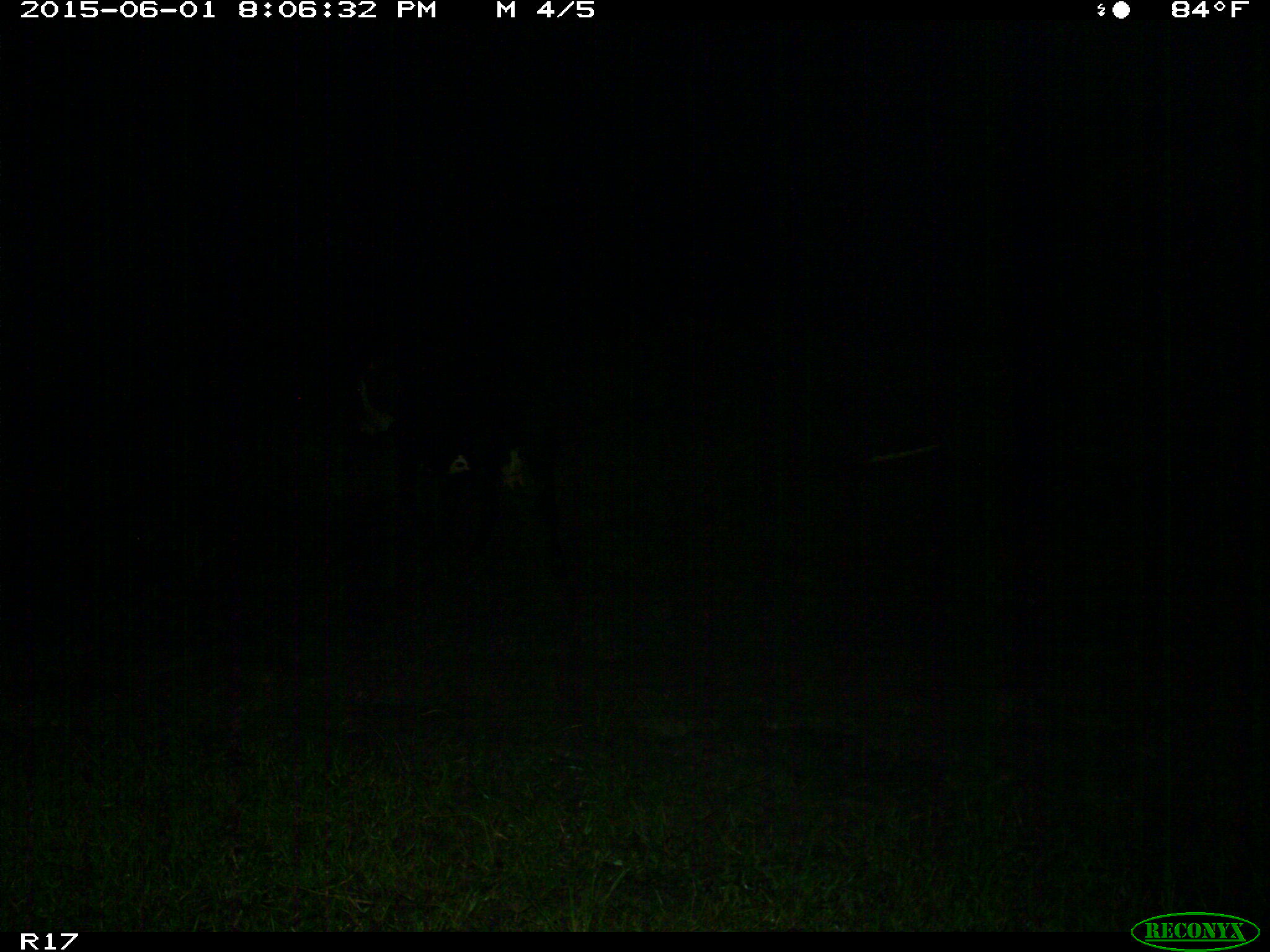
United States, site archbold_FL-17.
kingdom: Animalia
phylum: Chordata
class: Mammalia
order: Artiodactyla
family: Bovidae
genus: Bos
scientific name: Bos taurus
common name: domestic cow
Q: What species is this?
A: Bos taurus (domestic cow).